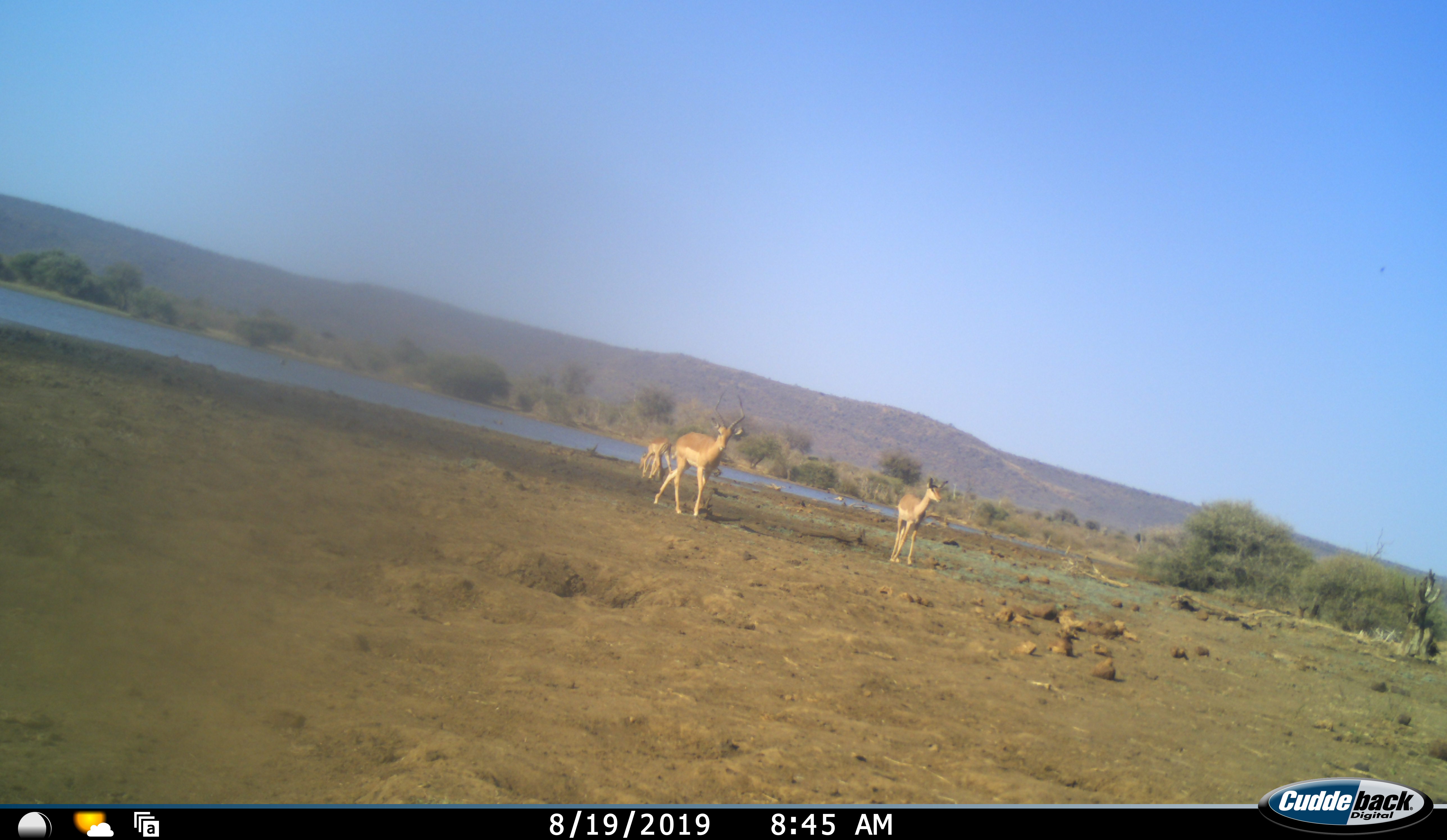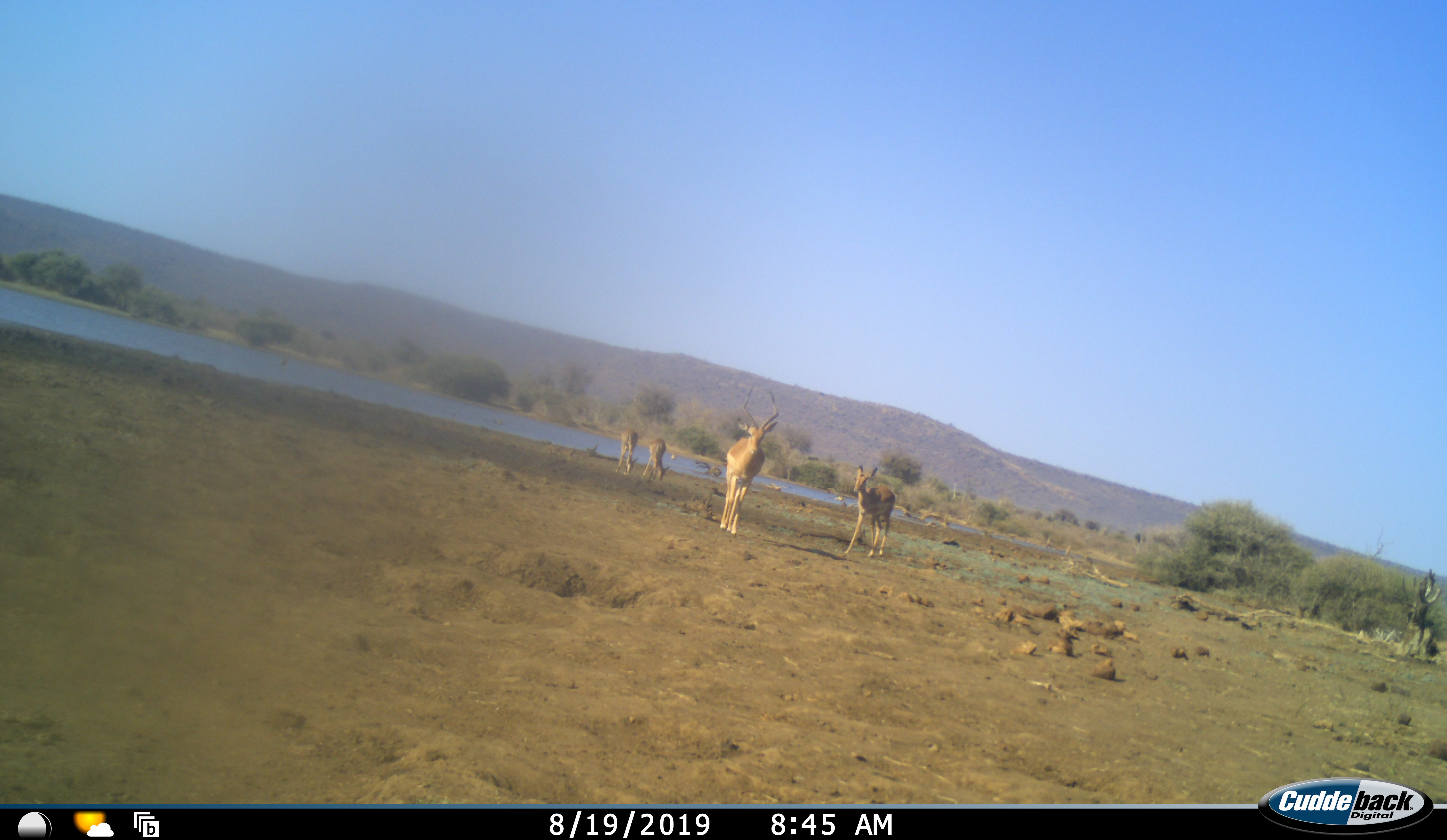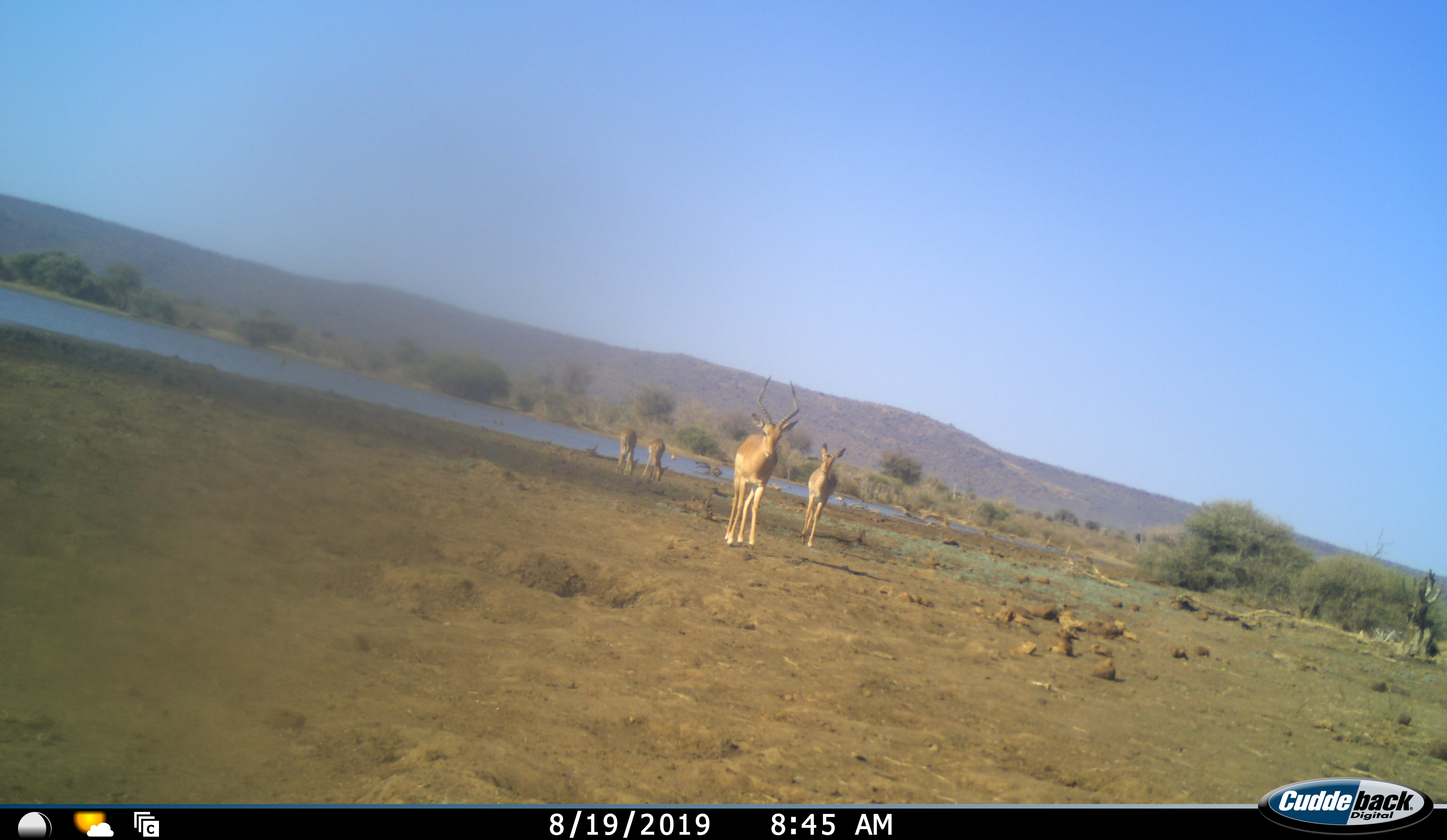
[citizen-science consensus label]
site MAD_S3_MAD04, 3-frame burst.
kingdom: Animalia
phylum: Chordata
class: Mammalia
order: Artiodactyla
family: Bovidae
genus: Aepyceros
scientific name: Aepyceros melampus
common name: impala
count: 4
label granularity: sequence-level